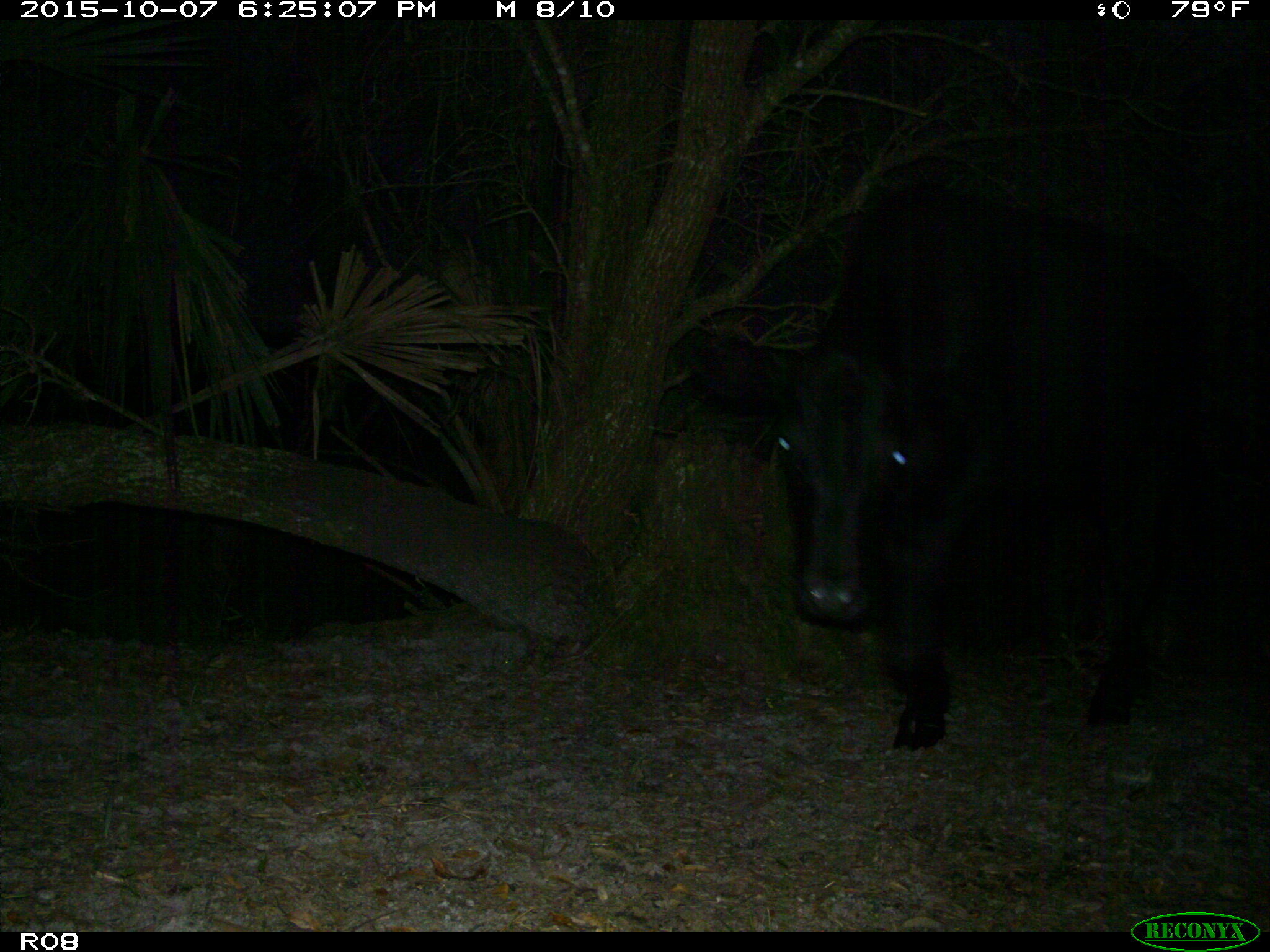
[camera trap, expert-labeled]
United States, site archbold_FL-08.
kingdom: Animalia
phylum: Chordata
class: Mammalia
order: Artiodactyla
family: Bovidae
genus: Bos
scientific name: Bos taurus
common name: domestic cow